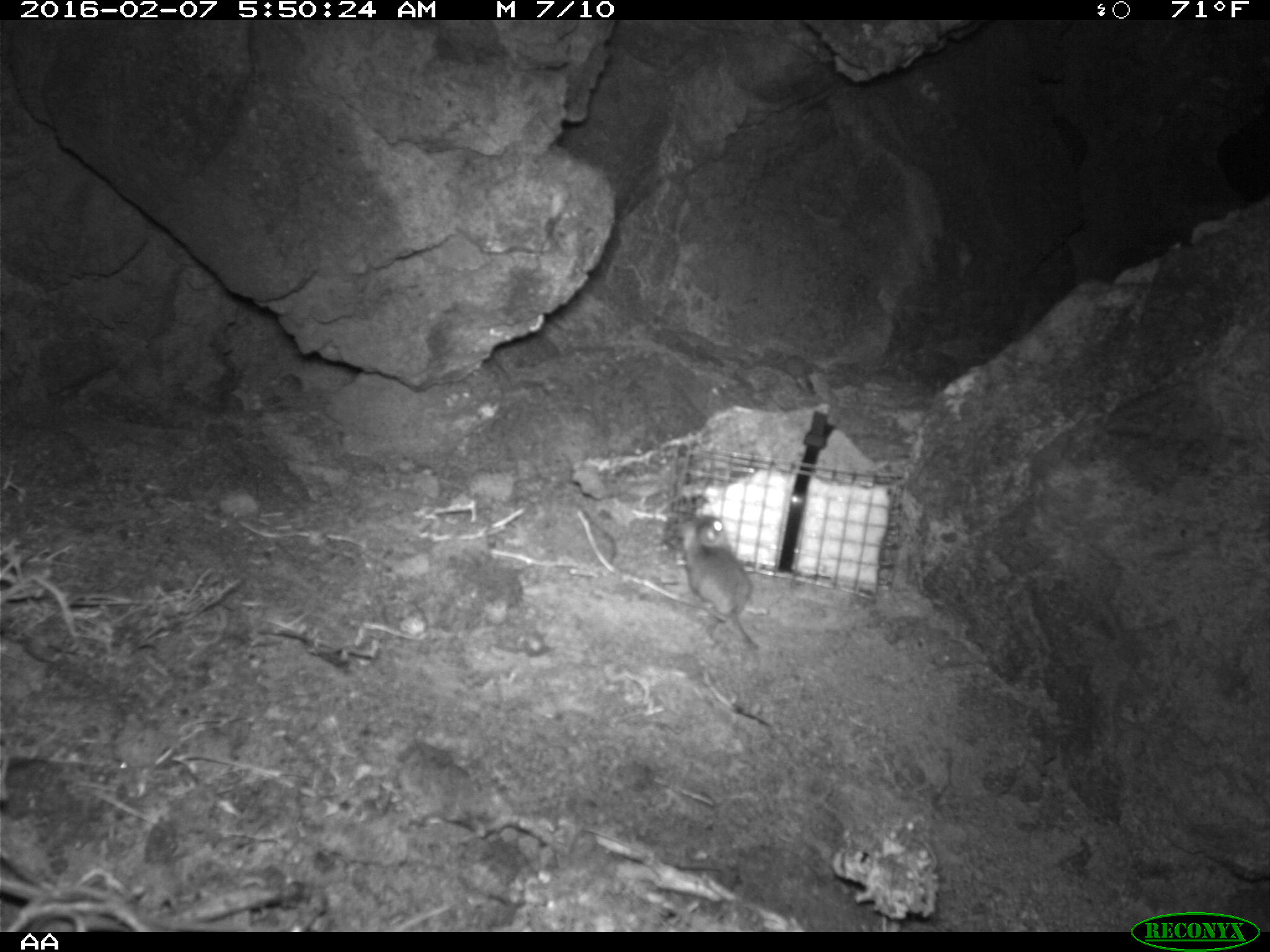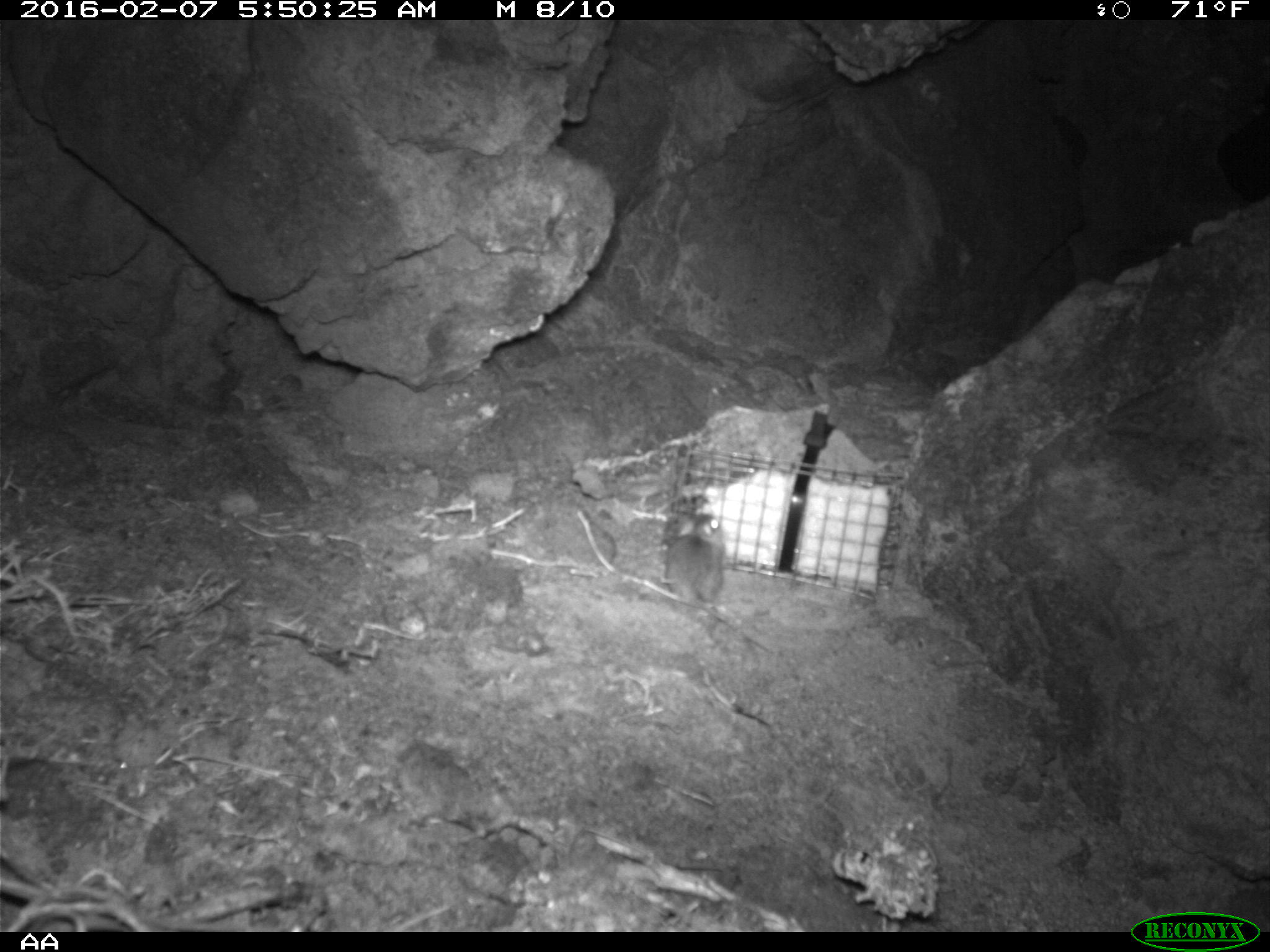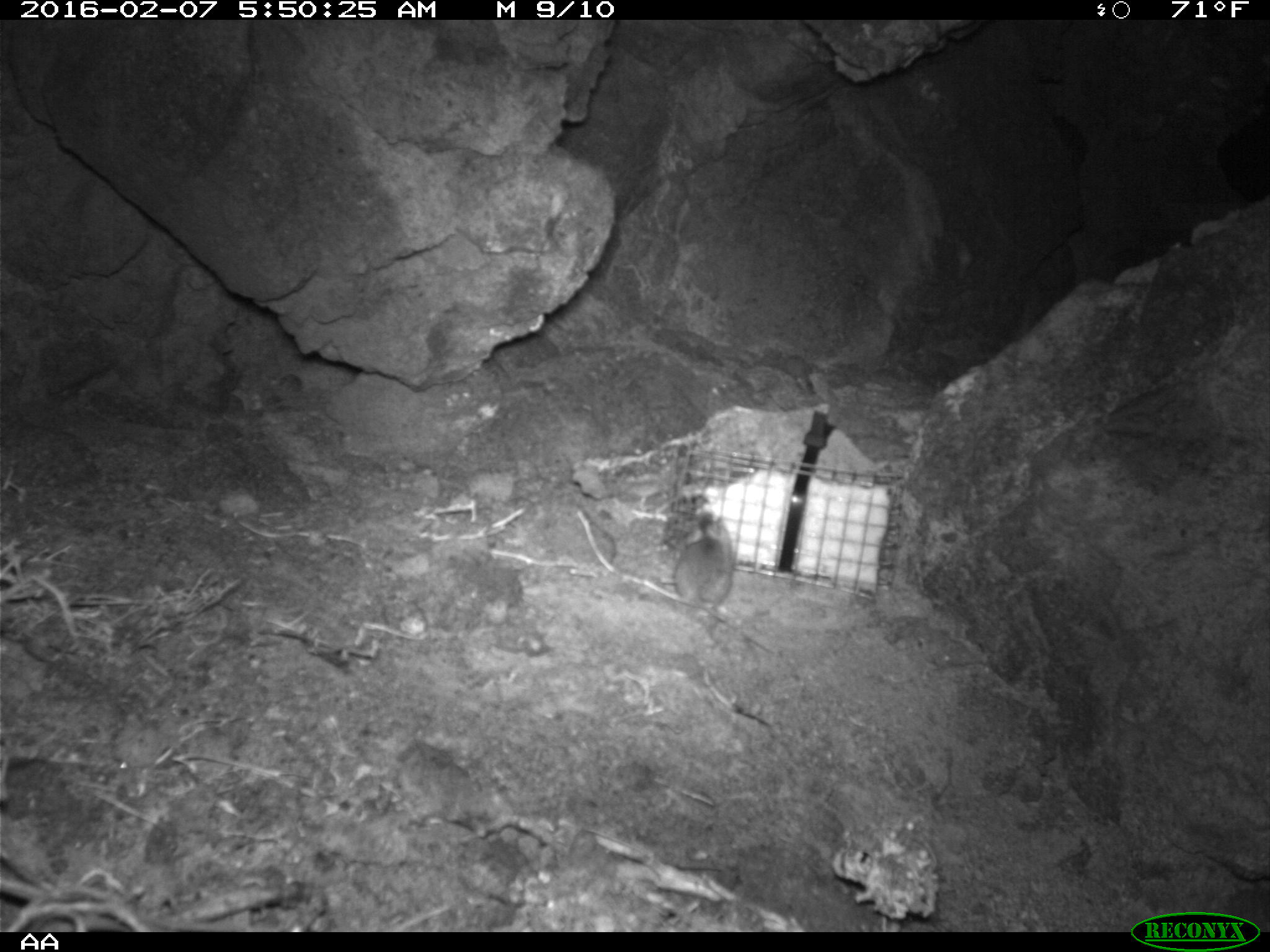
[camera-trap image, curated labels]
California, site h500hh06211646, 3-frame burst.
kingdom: Animalia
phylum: Chordata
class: Mammalia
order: Rodentia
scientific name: Rodentia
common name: rodent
Rodent (Rodentia).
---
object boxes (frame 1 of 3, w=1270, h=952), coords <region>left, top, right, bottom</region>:
rodent: <region>678, 514, 760, 651</region>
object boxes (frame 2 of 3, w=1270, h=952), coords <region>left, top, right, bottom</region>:
rodent: <region>664, 512, 773, 654</region>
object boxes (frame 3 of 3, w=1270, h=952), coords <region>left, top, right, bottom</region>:
rodent: <region>661, 513, 775, 653</region>